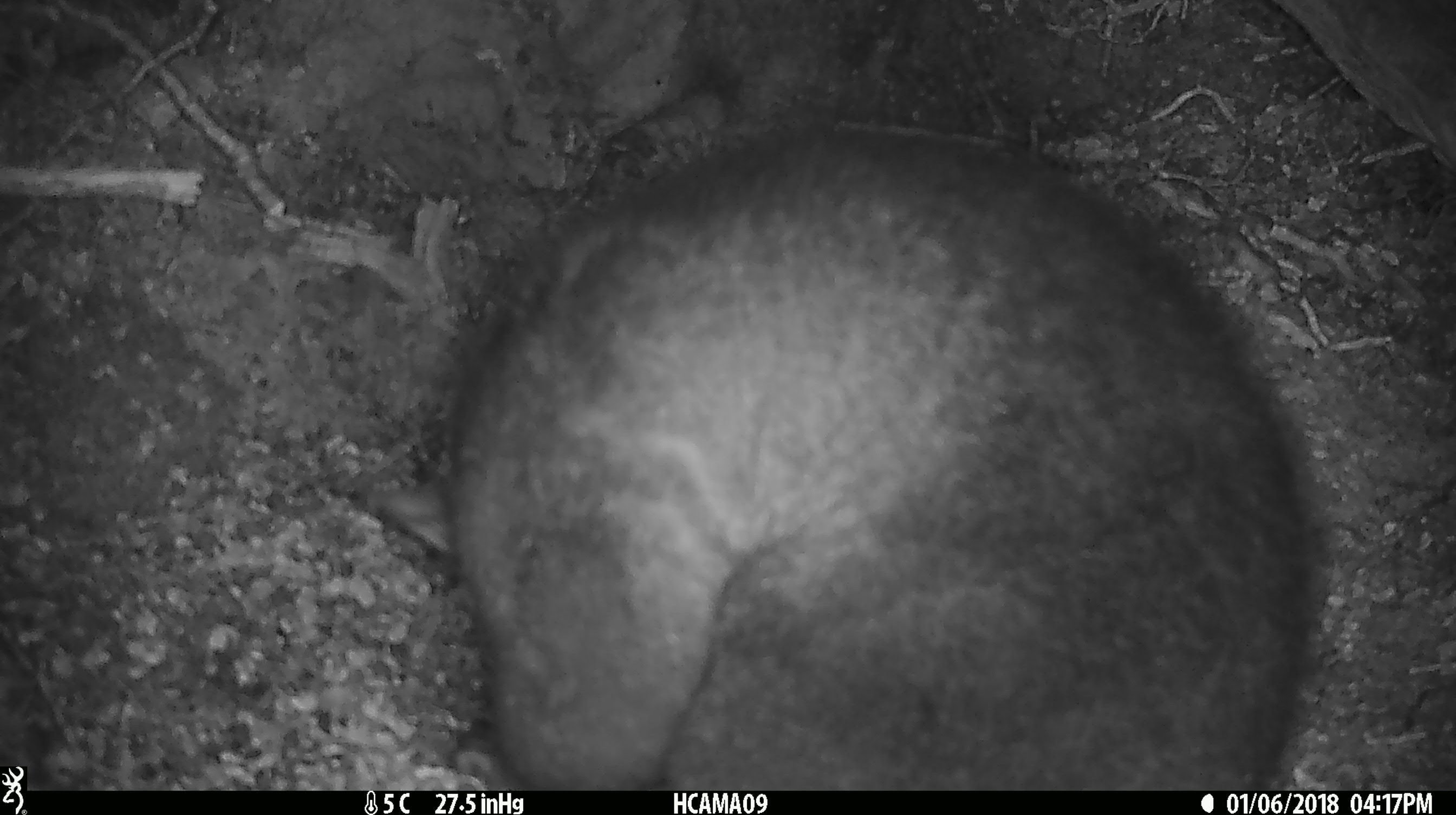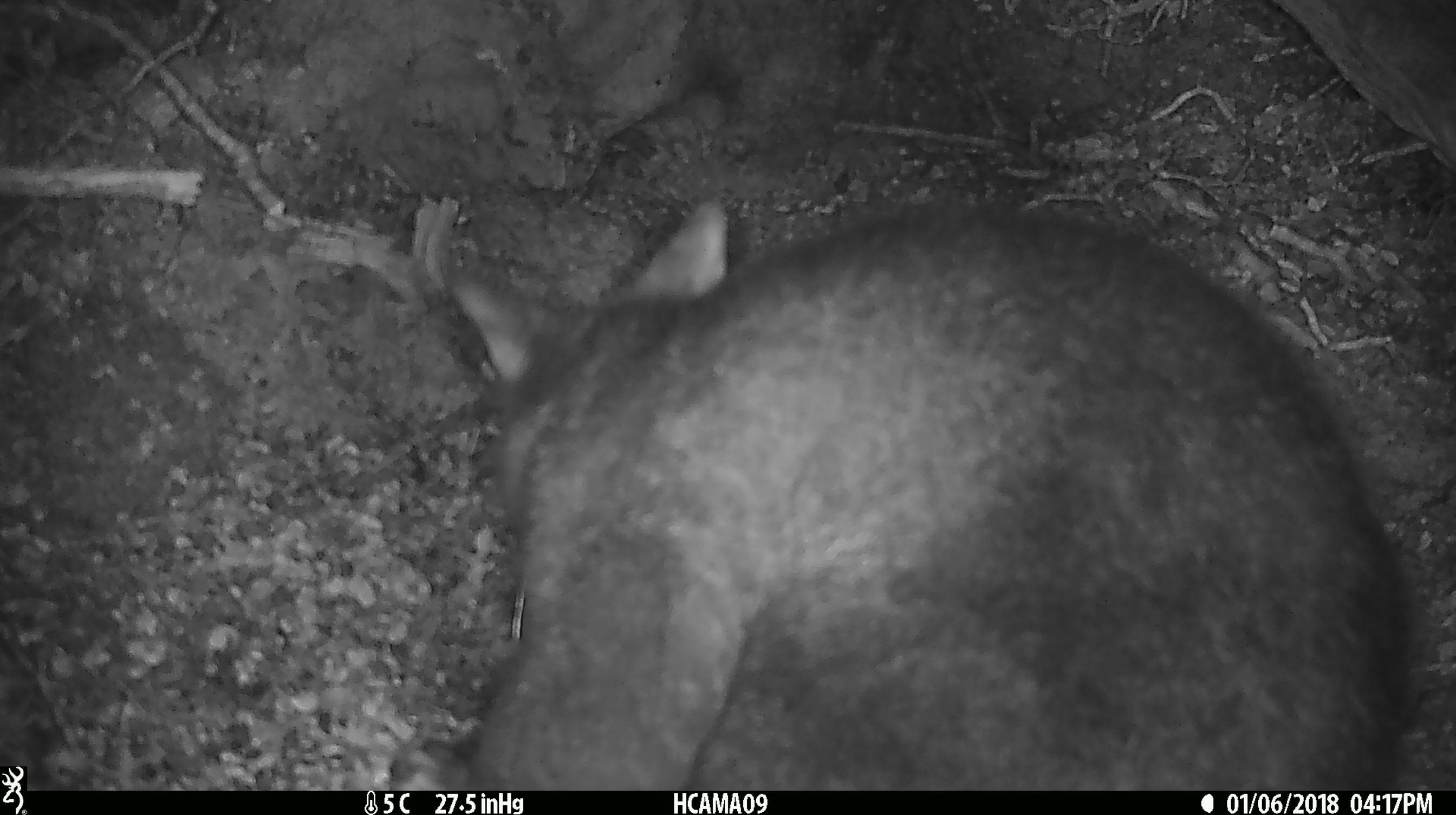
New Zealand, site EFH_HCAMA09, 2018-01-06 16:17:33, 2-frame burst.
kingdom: Animalia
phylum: Chordata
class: Mammalia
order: Diprotodontia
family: Phalangeridae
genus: Trichosurus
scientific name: Trichosurus vulpecula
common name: common brushtail possum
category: possum